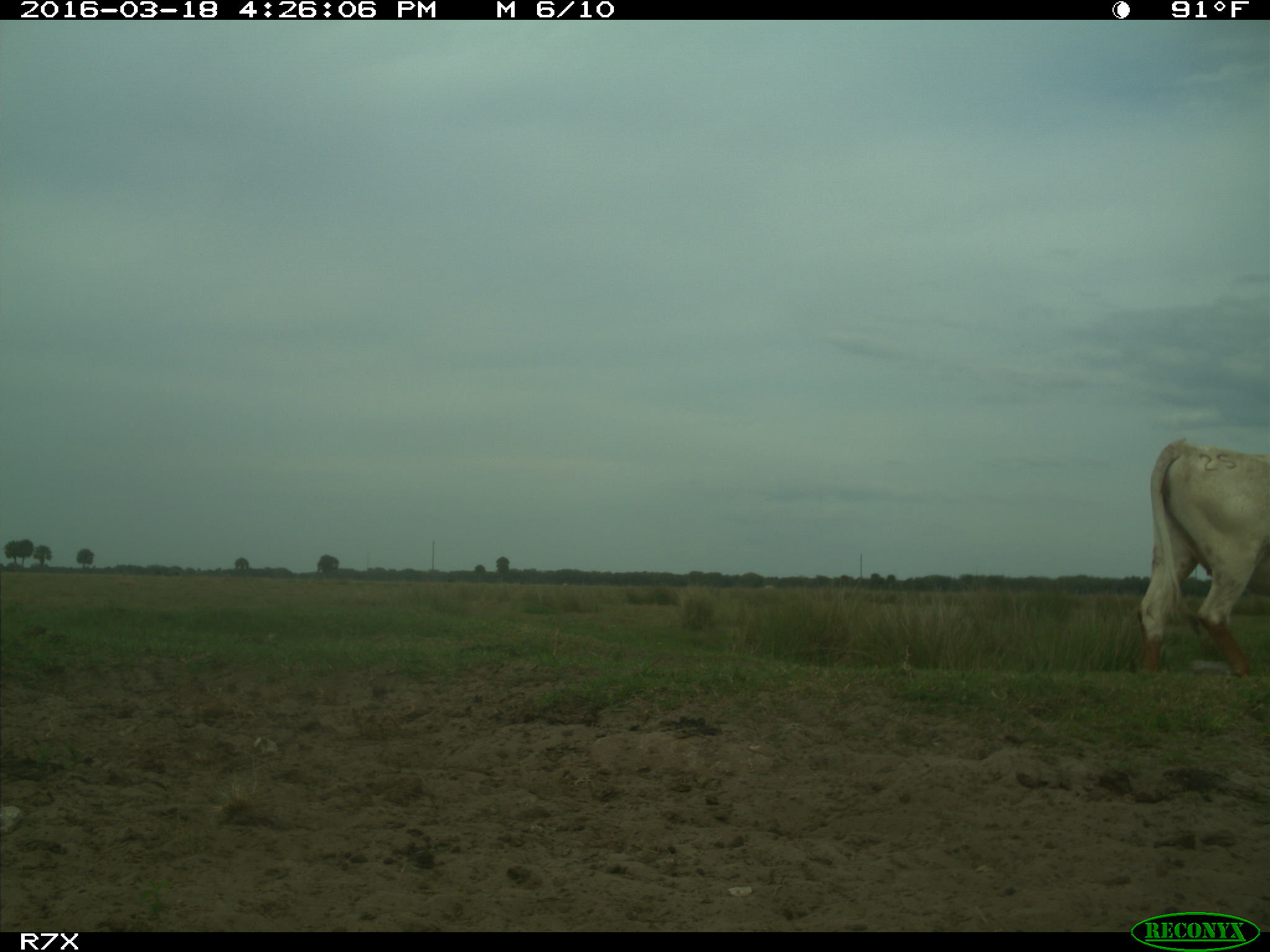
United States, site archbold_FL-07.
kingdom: Animalia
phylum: Chordata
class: Mammalia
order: Artiodactyla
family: Bovidae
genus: Bos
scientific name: Bos taurus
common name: domestic cow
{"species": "Bos taurus (domestic cow)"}